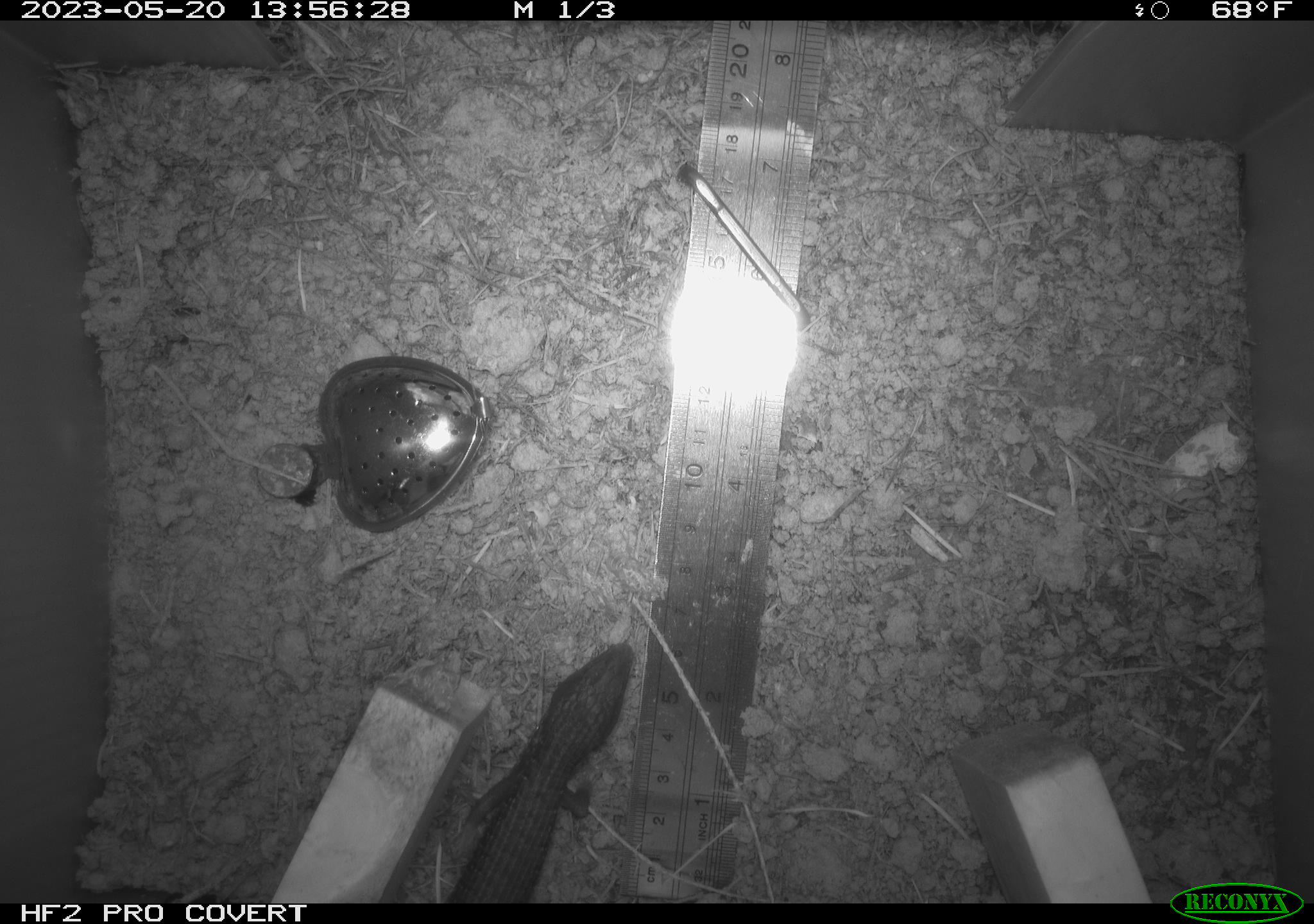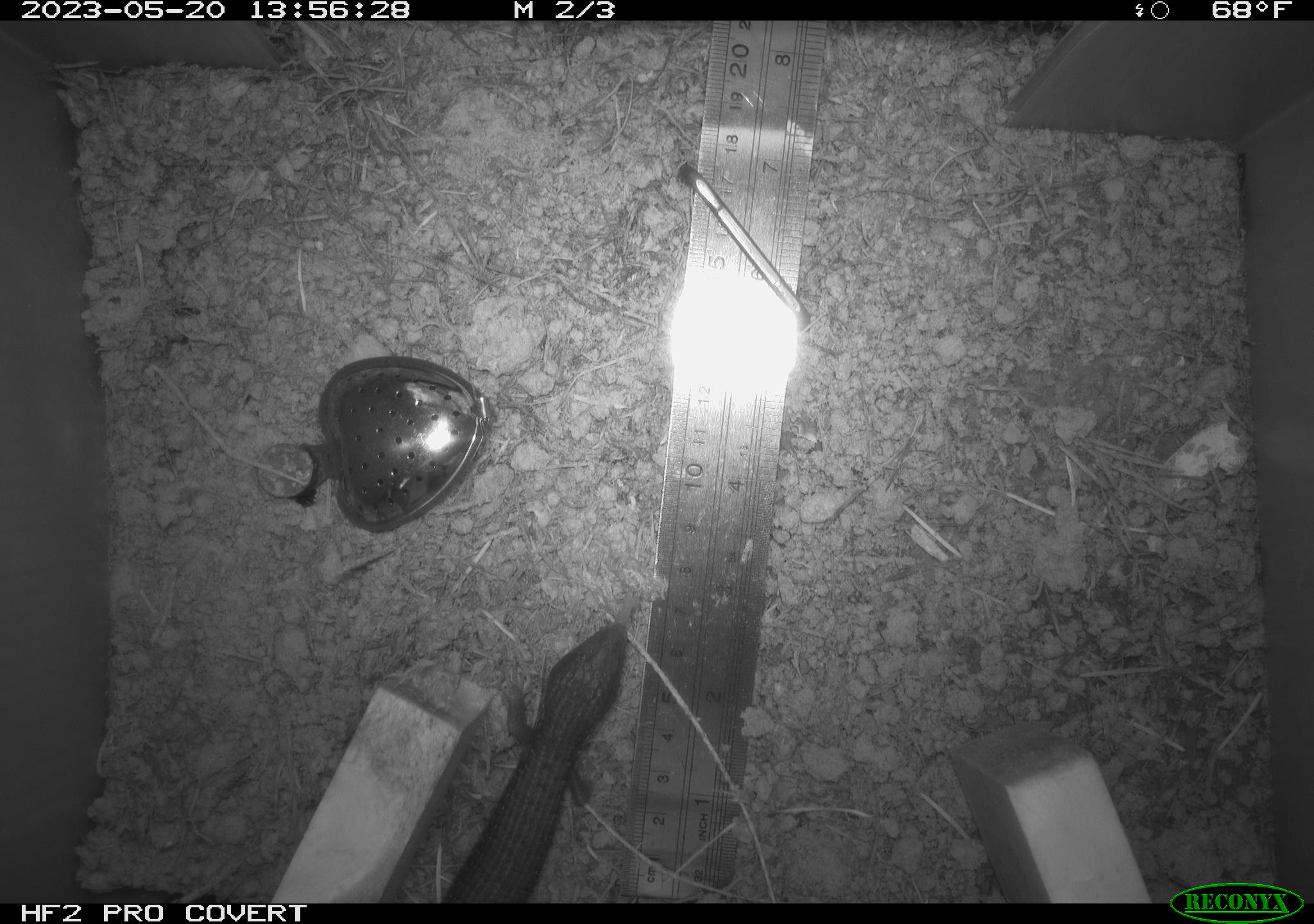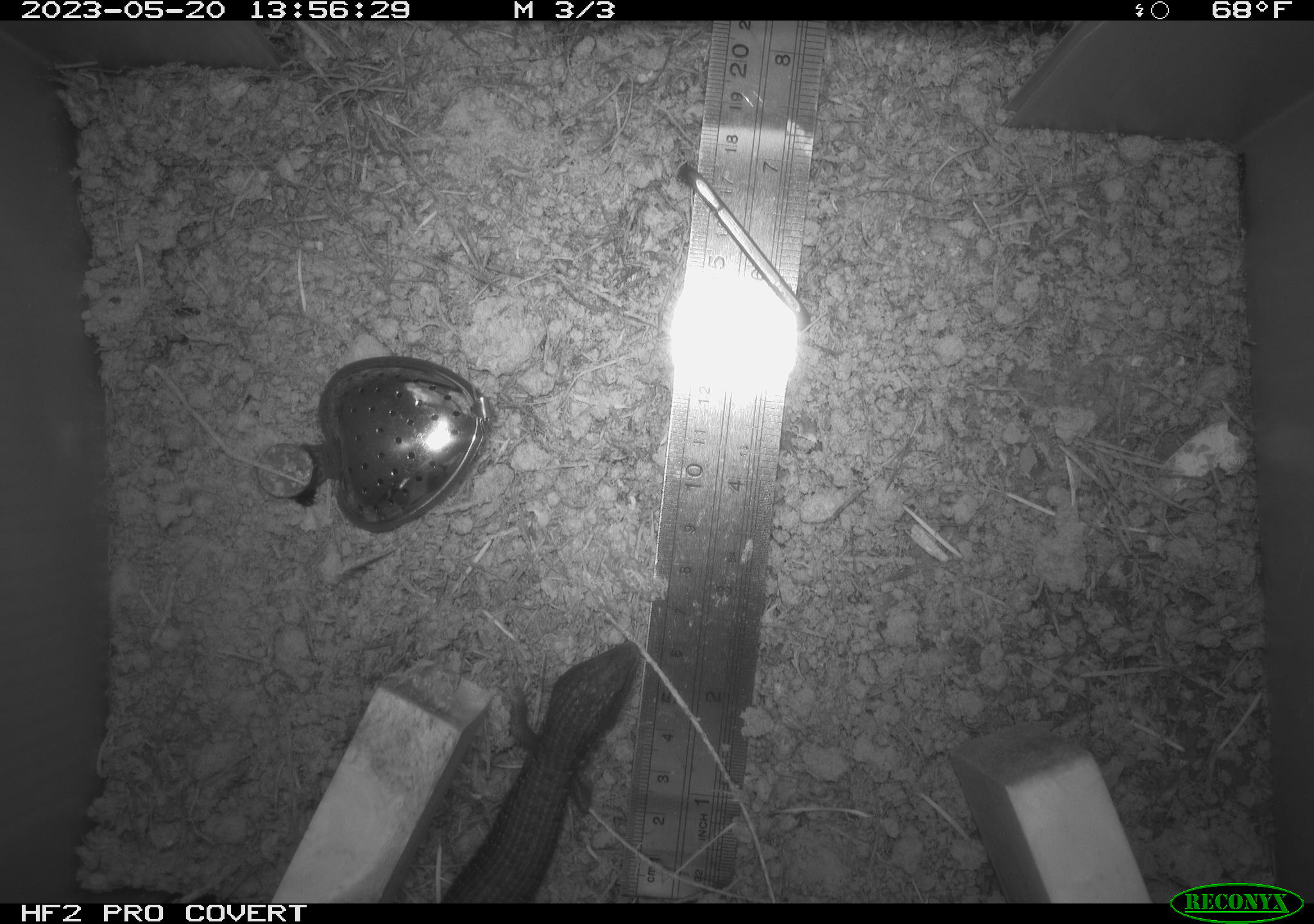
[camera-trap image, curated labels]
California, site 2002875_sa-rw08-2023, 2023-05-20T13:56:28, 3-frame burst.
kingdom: Animalia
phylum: Chordata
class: Reptilia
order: Squamata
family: Anguidae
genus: Elgaria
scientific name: Elgaria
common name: alligator lizards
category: elgaria species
Elgaria species (alligator lizards) (Elgaria).